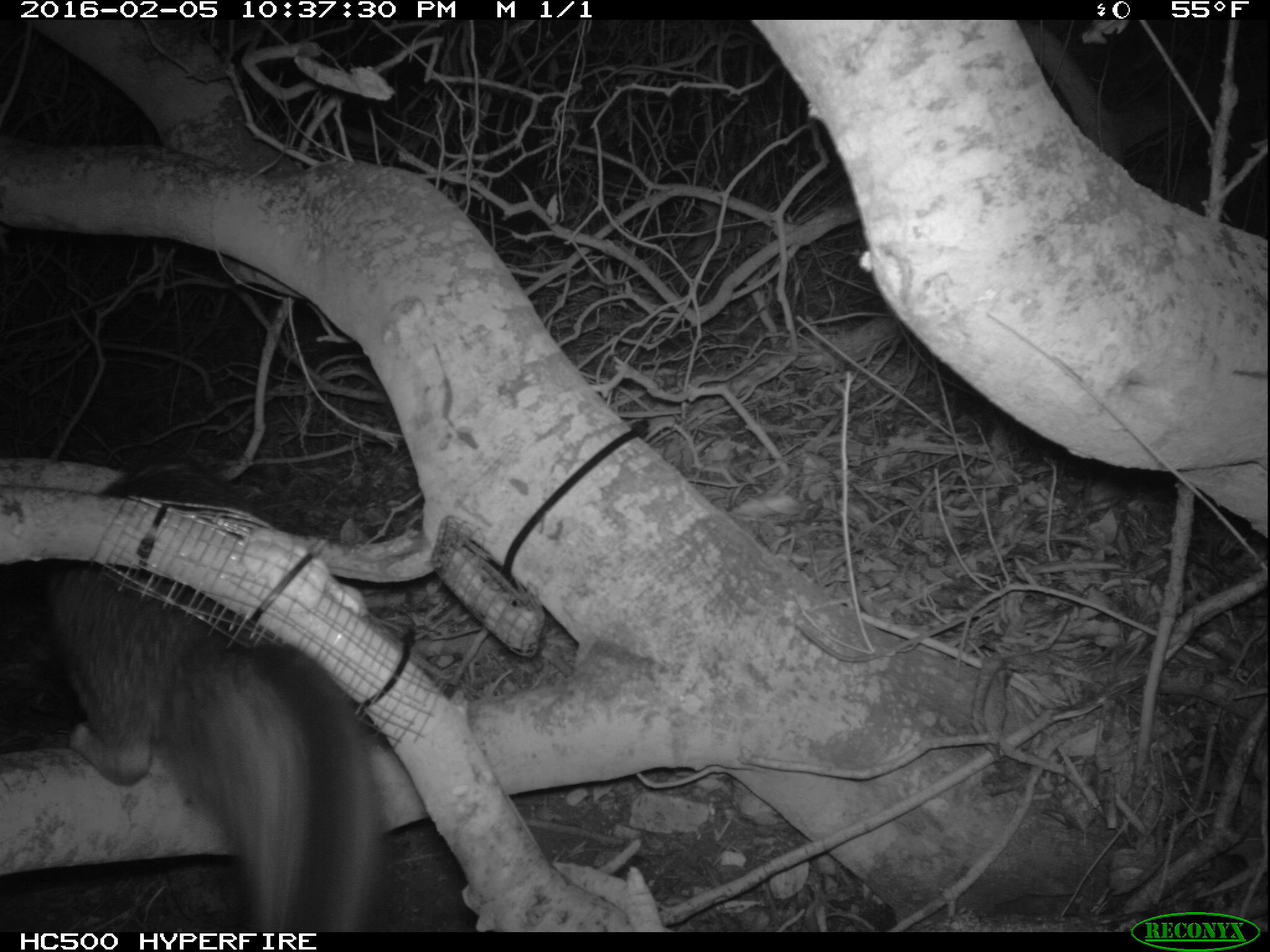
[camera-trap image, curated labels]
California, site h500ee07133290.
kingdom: Animalia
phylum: Chordata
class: Mammalia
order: Carnivora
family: Canidae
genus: Urocyon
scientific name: Urocyon littoralis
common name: island fox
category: fox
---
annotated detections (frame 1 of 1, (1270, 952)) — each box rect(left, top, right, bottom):
fox: rect(45, 452, 389, 932)